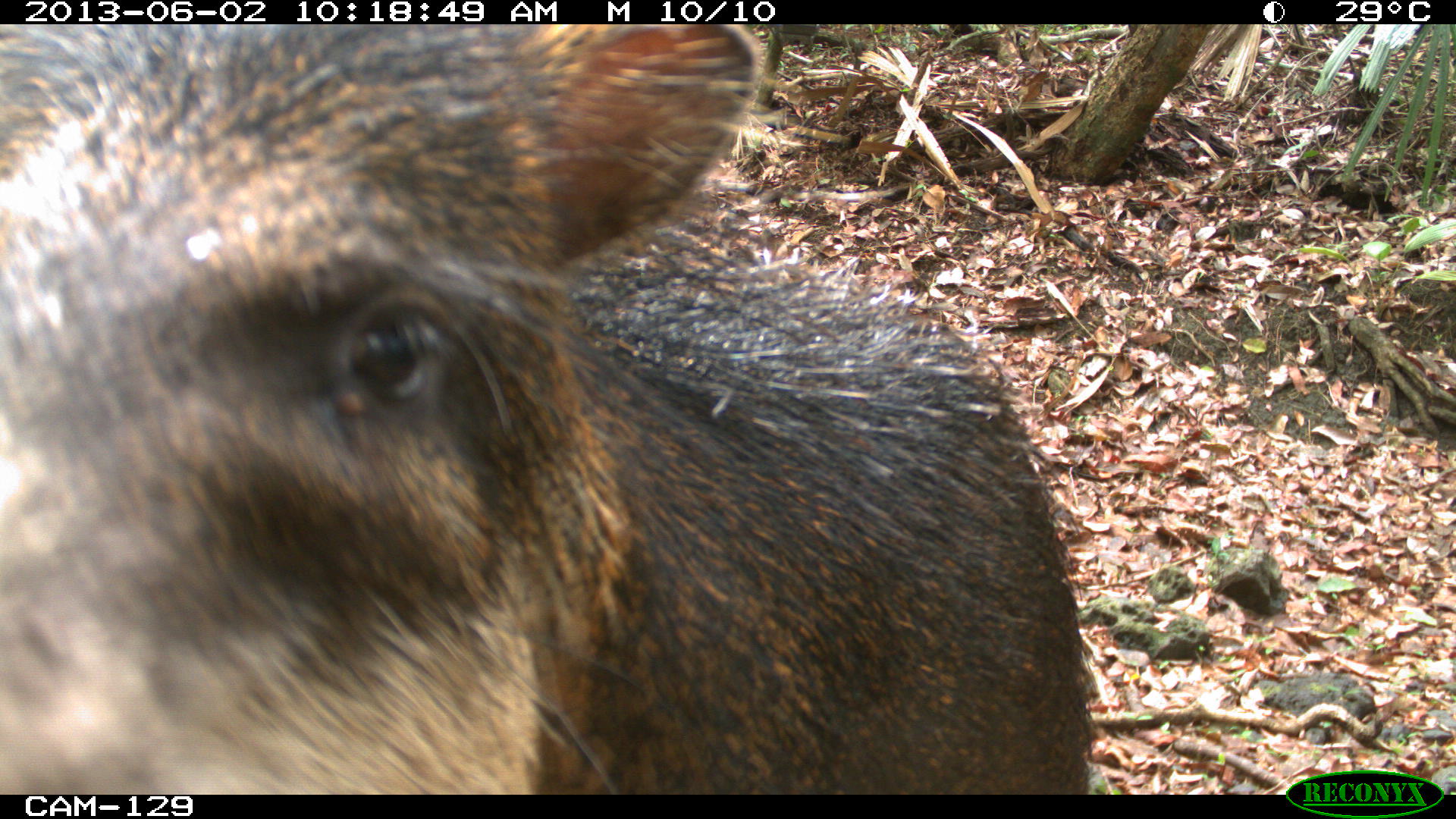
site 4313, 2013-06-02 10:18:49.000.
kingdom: Animalia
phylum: Chordata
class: Mammalia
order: Artiodactyla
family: Tayassuidae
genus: Tayassu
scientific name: Tayassu pecari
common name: white-lipped peccary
Tayassu pecari (white-lipped peccary), count 4.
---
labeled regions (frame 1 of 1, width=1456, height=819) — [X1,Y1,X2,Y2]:
tayassu pecari: [1,25,1095,791]